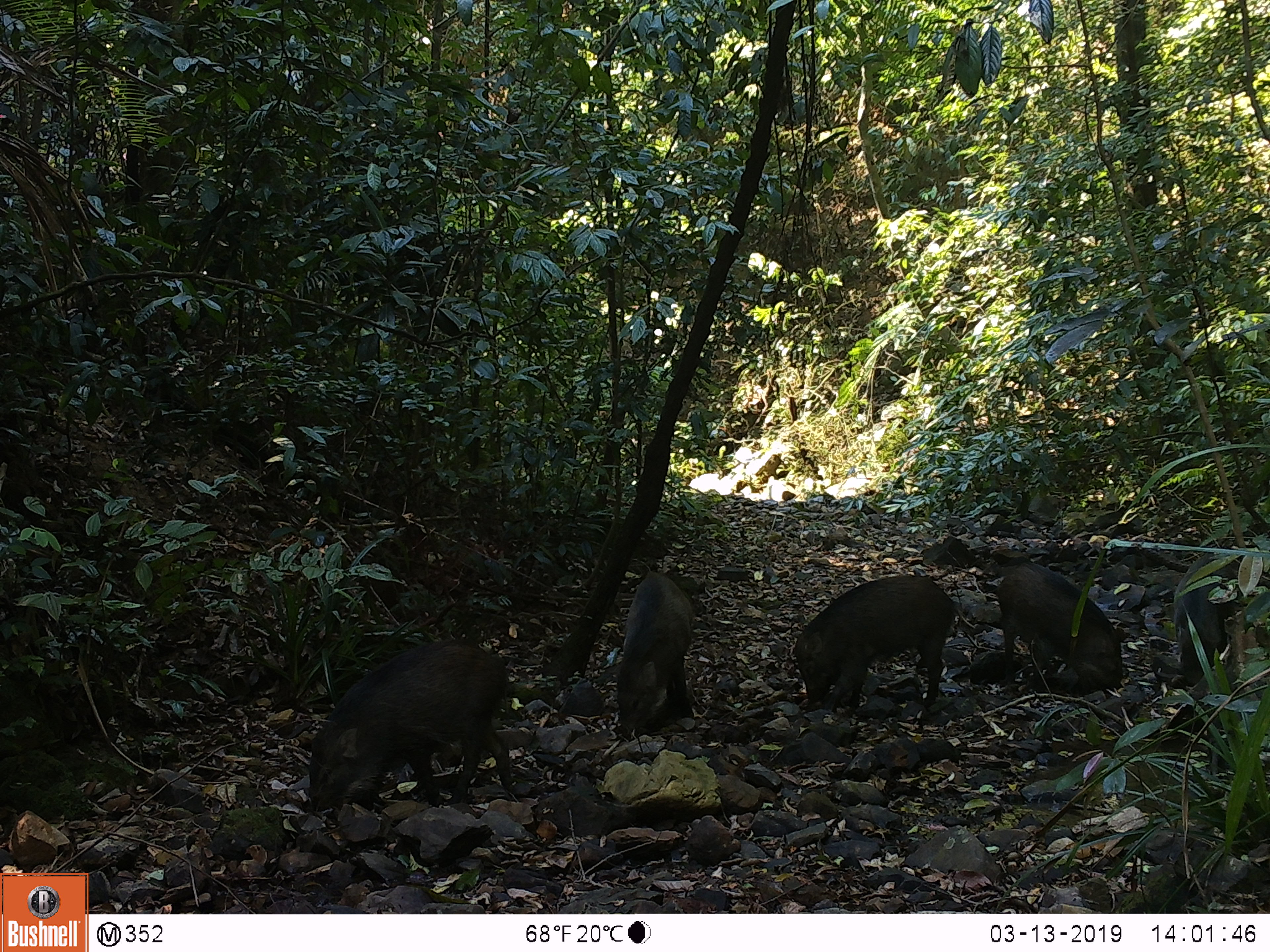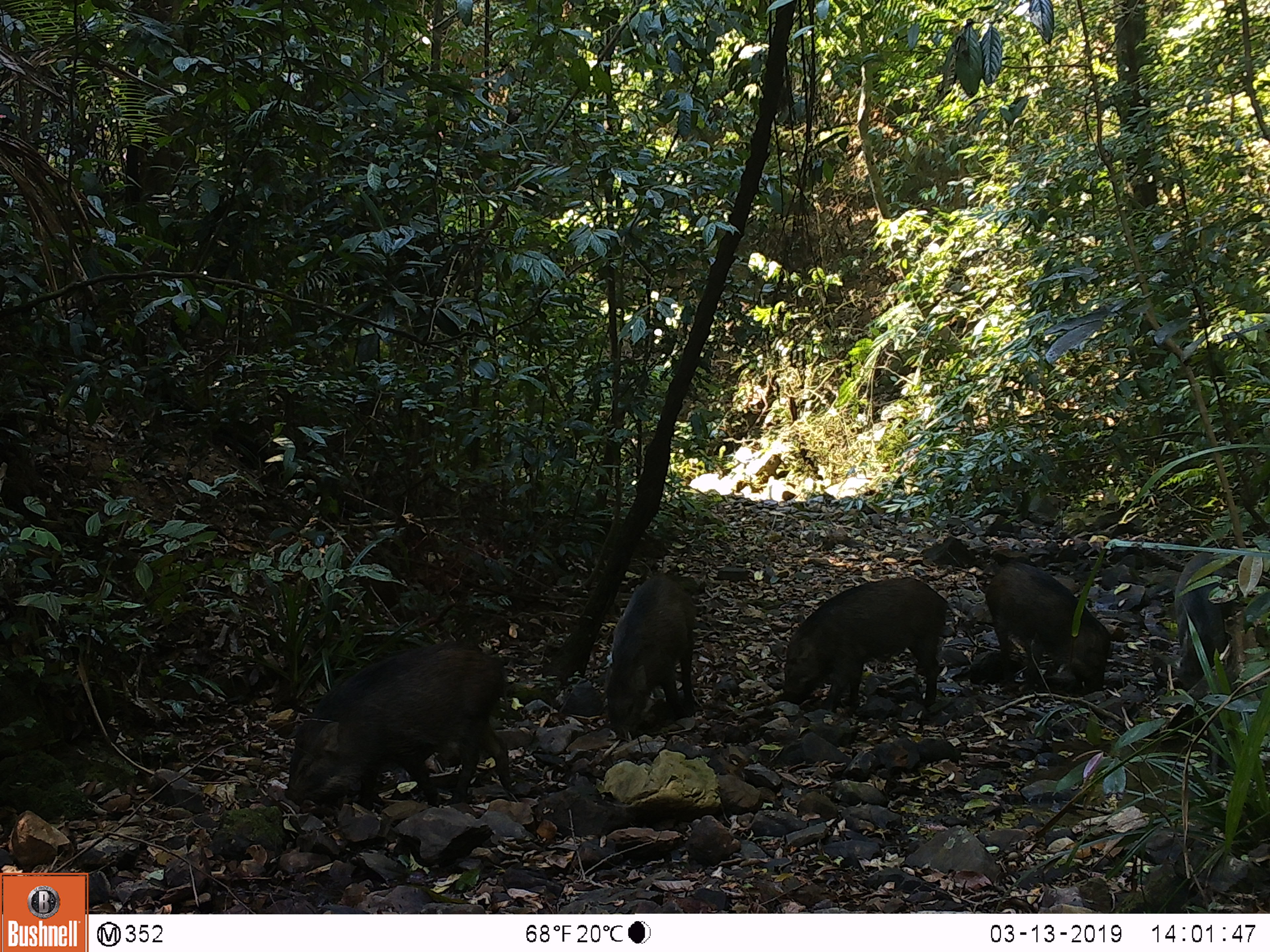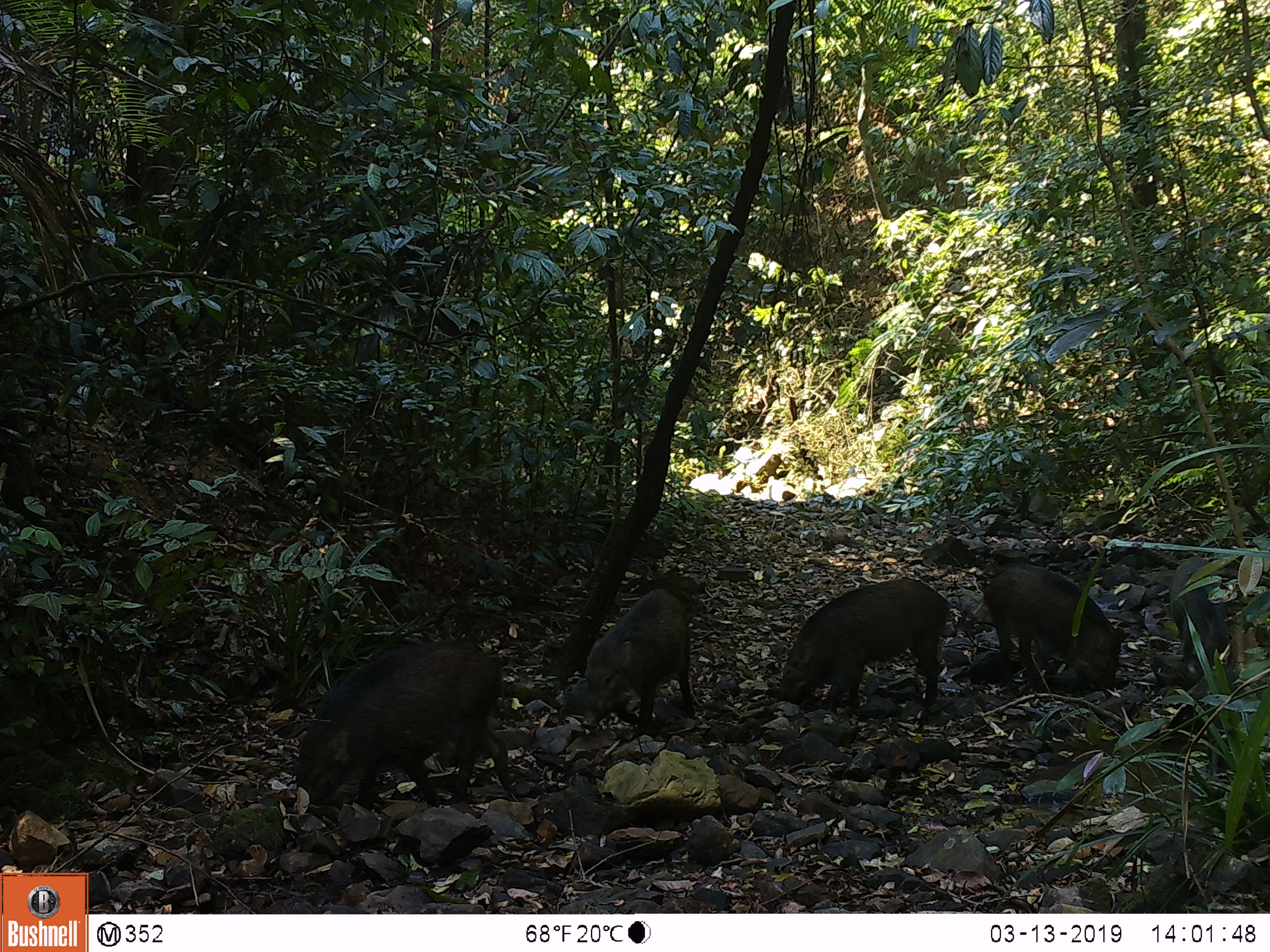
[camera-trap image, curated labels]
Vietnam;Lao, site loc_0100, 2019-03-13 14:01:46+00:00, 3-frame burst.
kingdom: Animalia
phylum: Chordata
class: Mammalia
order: Artiodactyla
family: Suidae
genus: Sus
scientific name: Sus scrofa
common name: eurasian wild pig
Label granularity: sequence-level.